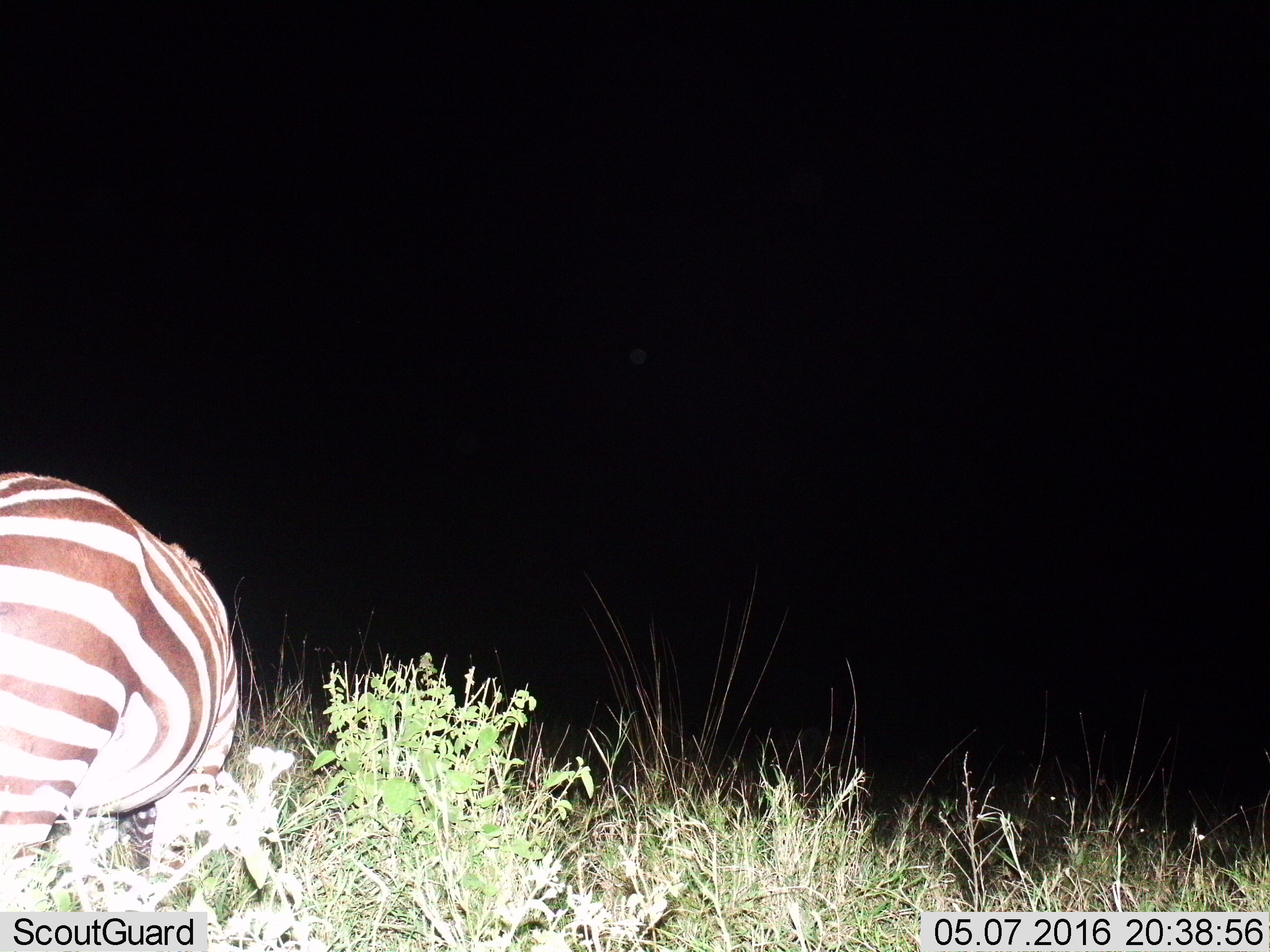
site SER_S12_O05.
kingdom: Animalia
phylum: Chordata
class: Mammalia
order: Perissodactyla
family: Equidae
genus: Equus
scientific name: Equus quagga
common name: plains zebra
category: zebraplains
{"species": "zebraplains (plains zebra) (Equus quagga)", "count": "1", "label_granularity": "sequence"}